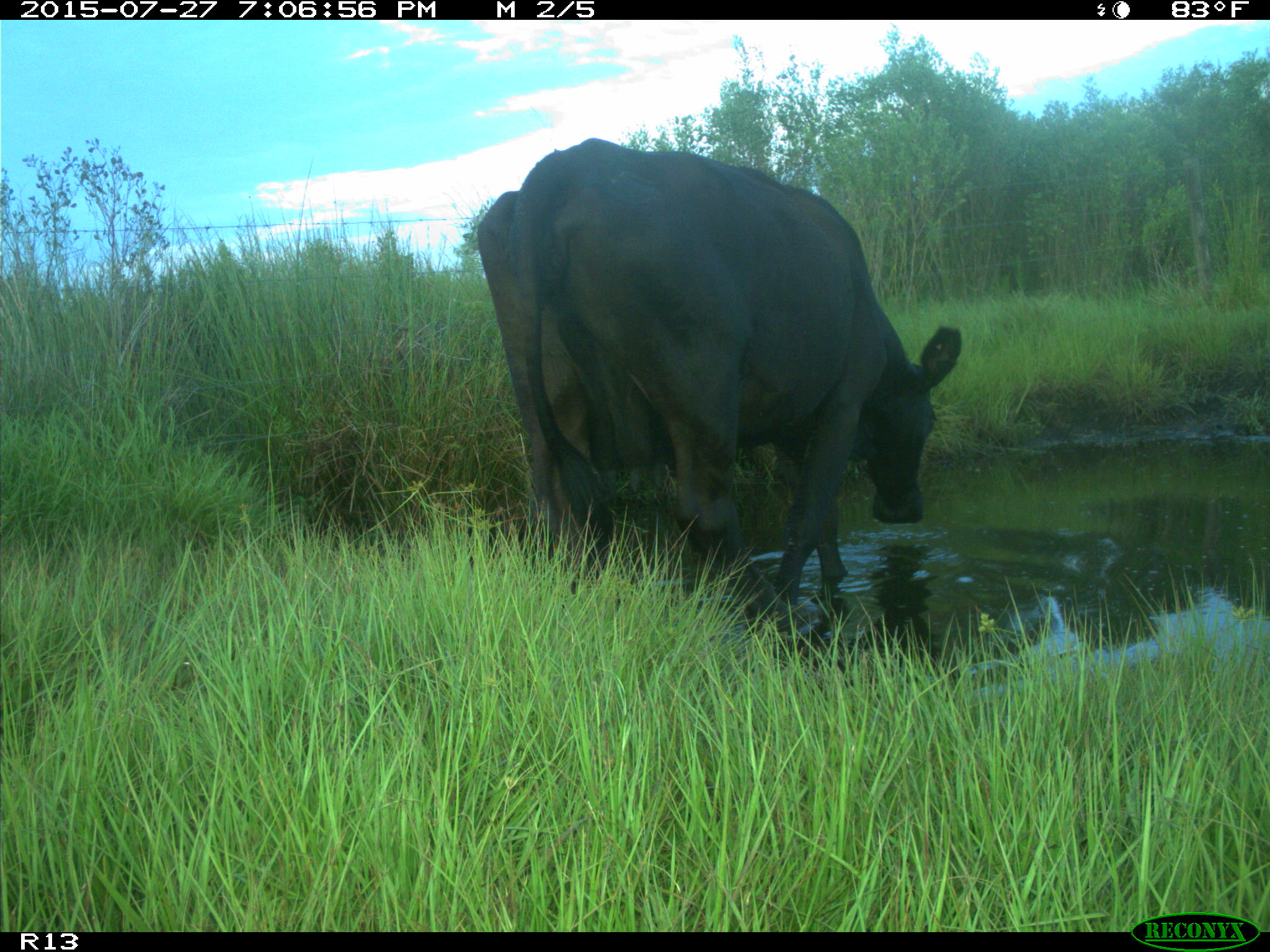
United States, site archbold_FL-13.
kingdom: Animalia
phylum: Chordata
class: Mammalia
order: Artiodactyla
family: Bovidae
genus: Bos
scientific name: Bos taurus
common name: domestic cow